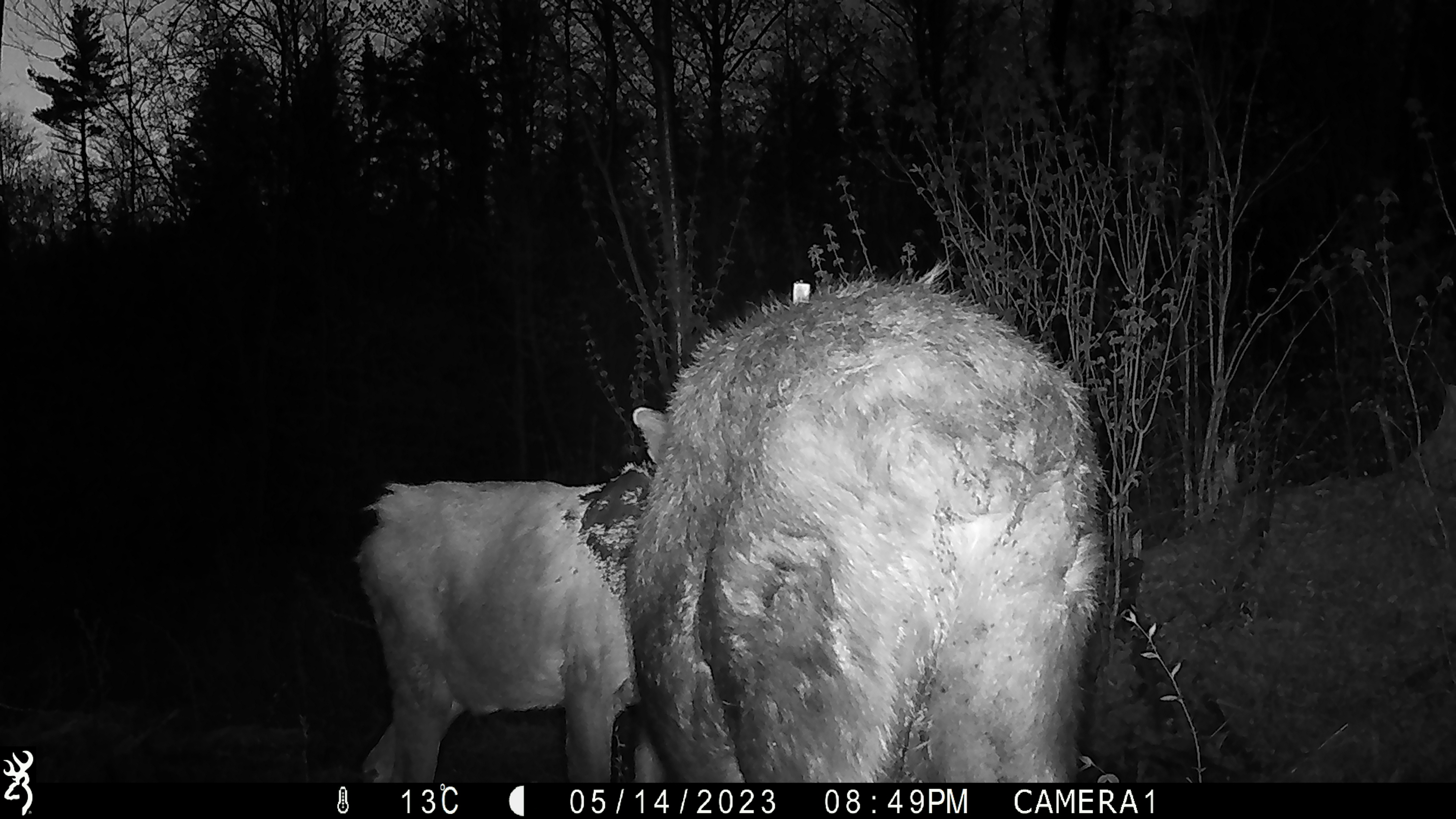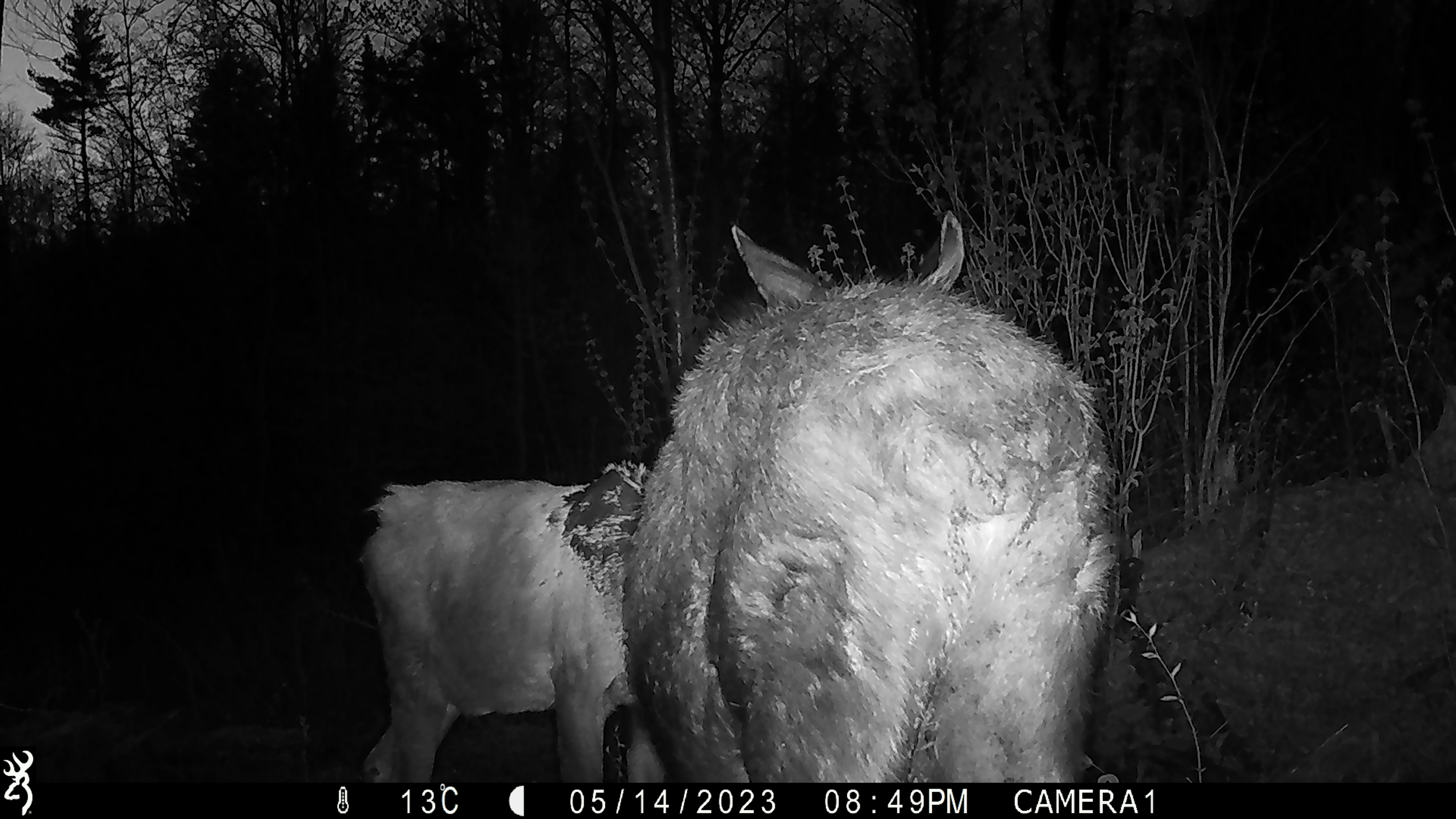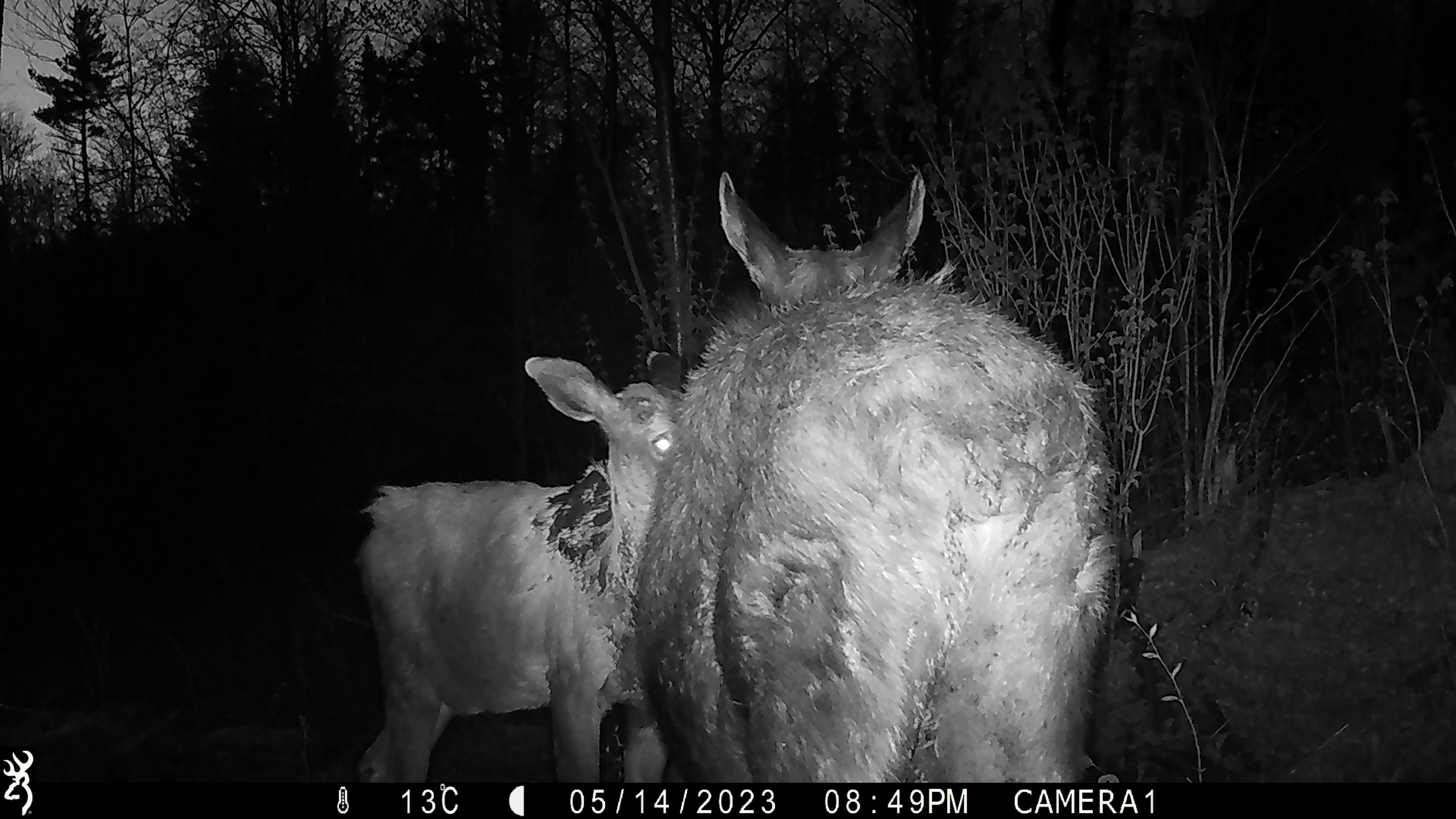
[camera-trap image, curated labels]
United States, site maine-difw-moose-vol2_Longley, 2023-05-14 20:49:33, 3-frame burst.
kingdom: Animalia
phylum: Chordata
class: Mammalia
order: Artiodactyla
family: Cervidae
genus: Alces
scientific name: Alces alces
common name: moose